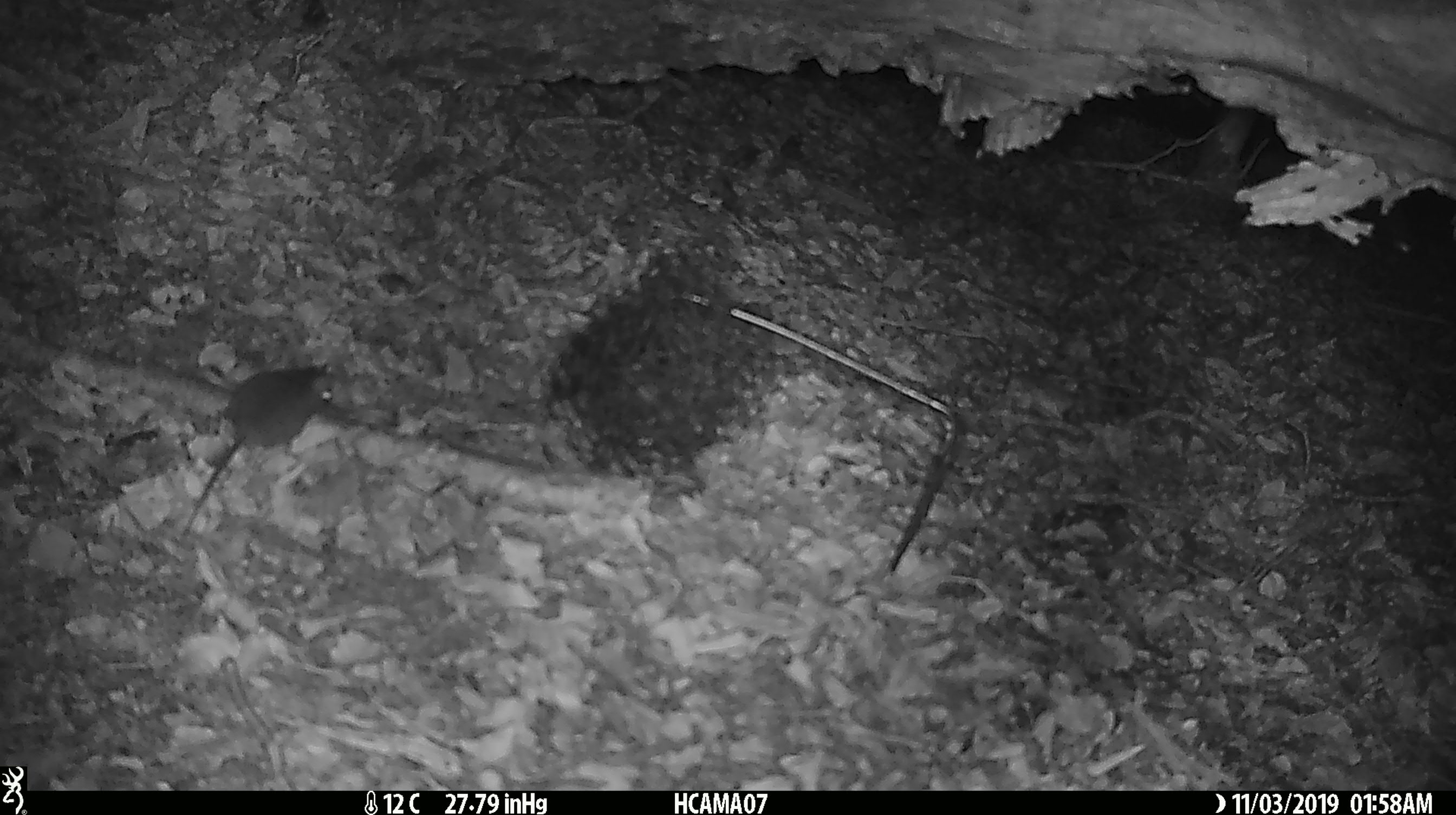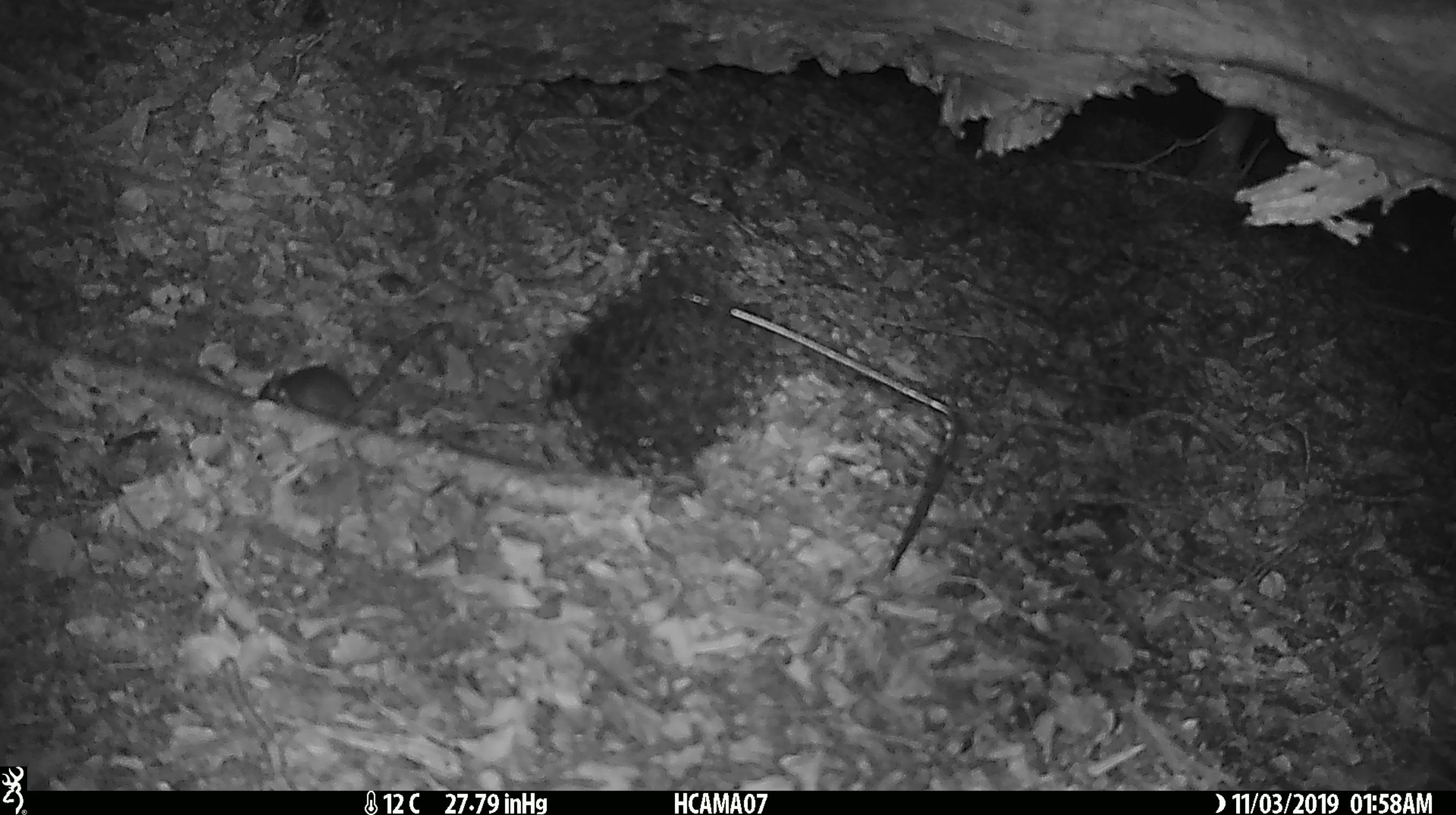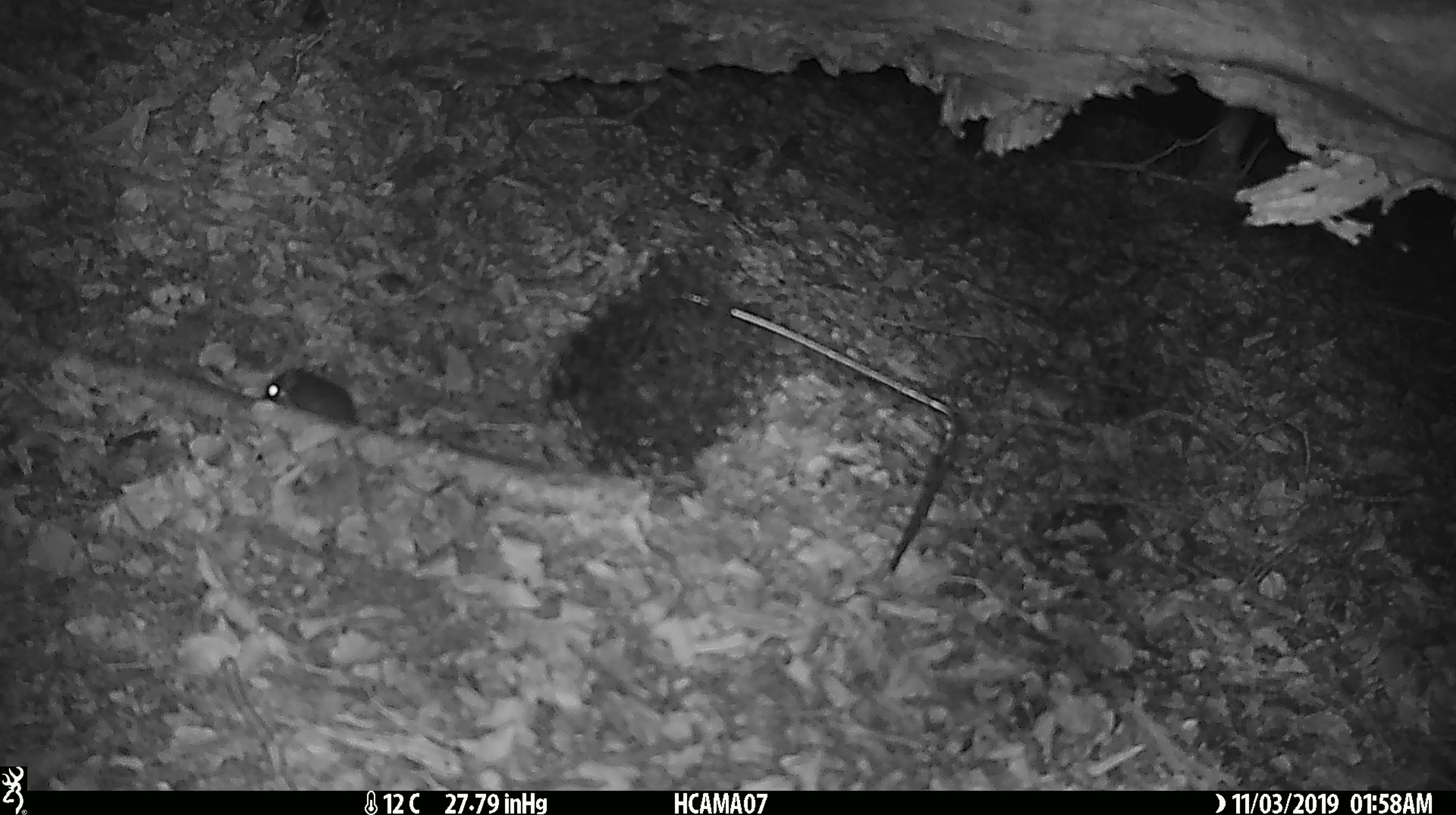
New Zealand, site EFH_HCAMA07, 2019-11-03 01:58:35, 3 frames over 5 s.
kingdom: Animalia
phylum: Chordata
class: Mammalia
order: Rodentia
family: Muridae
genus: Mus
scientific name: Mus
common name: mouse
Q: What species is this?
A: Mouse (Mus).